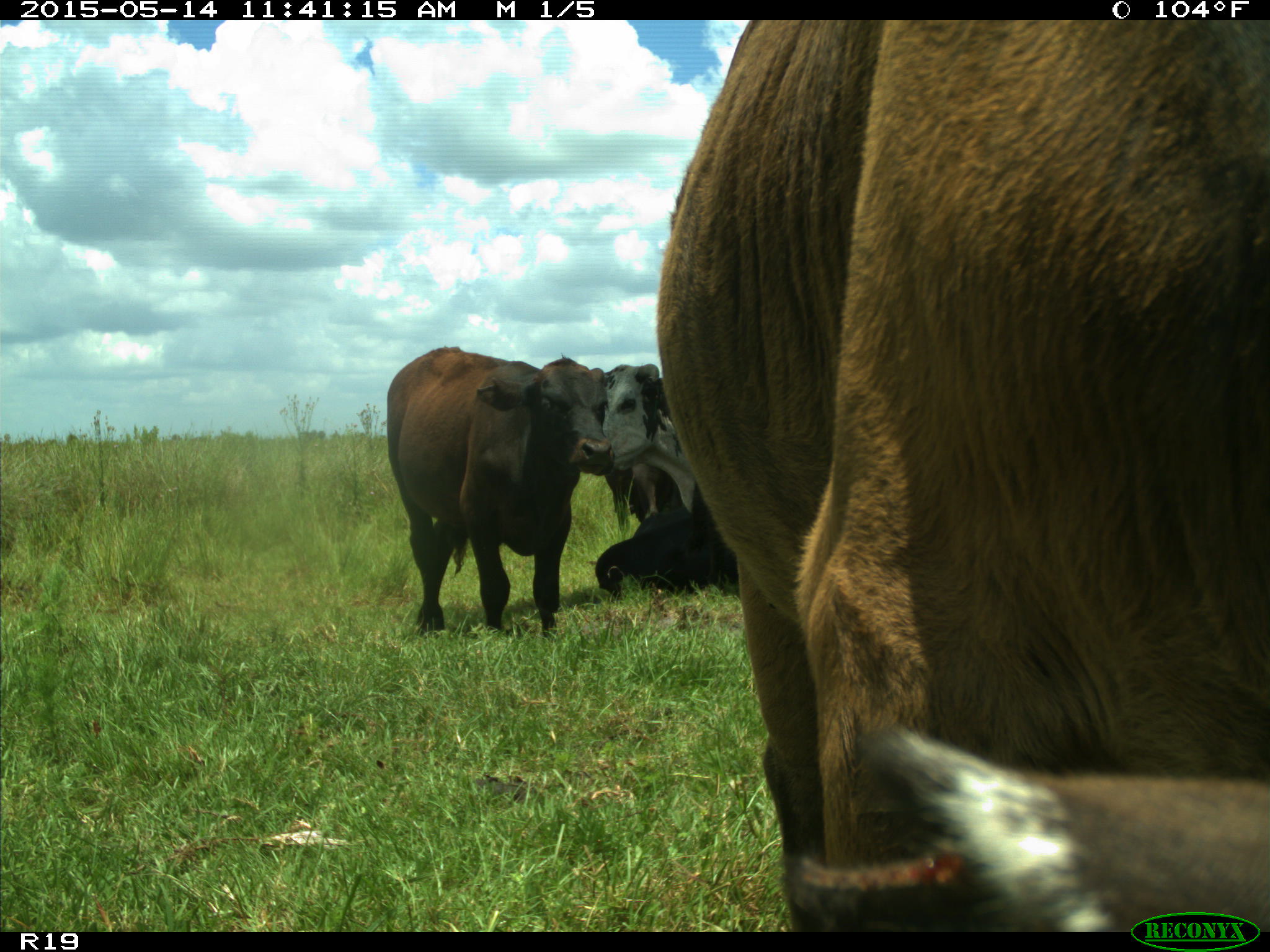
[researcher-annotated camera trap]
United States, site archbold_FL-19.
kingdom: Animalia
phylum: Chordata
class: Mammalia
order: Artiodactyla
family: Bovidae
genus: Bos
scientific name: Bos taurus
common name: domestic cow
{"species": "Bos taurus (domestic cow)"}